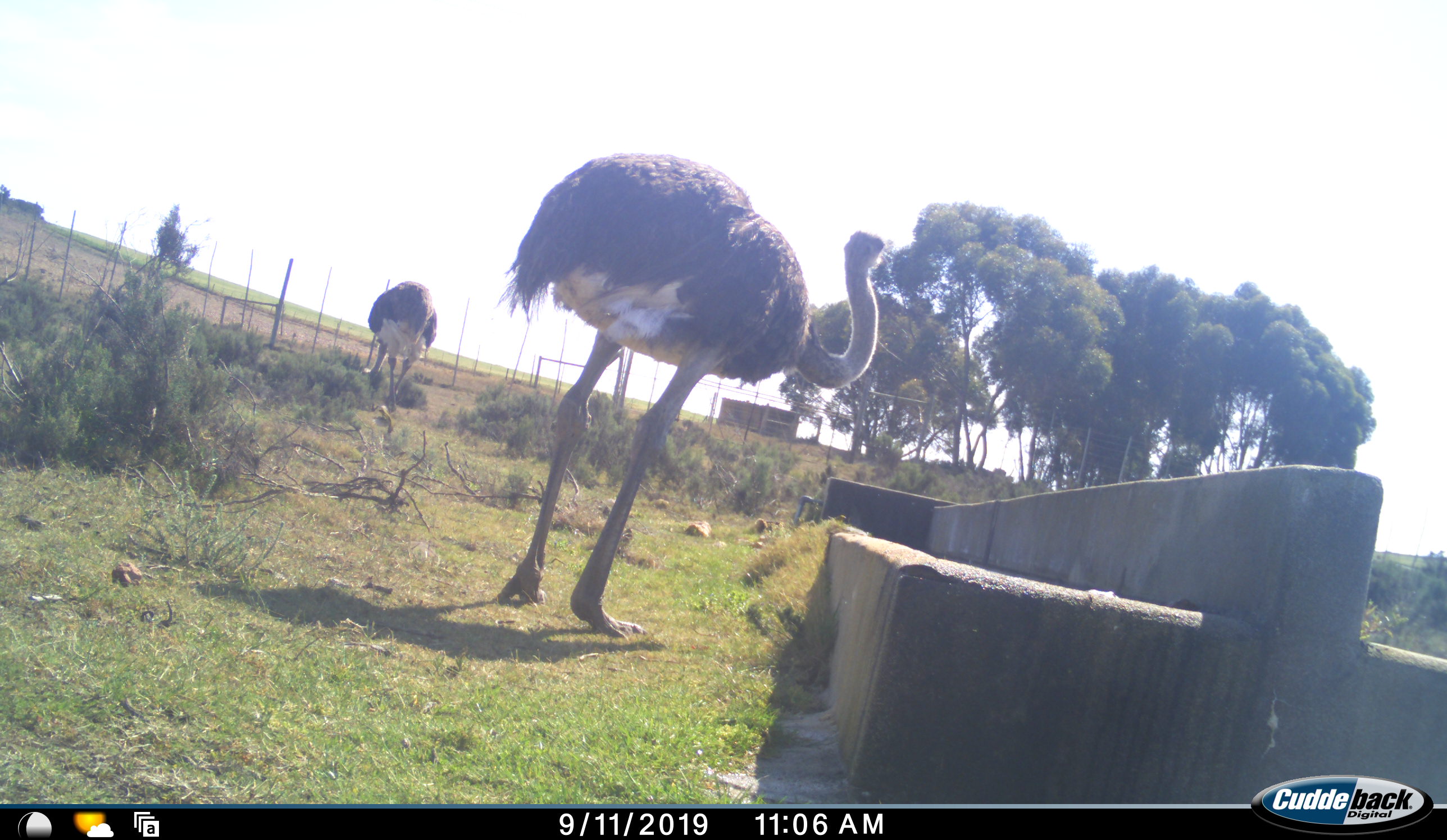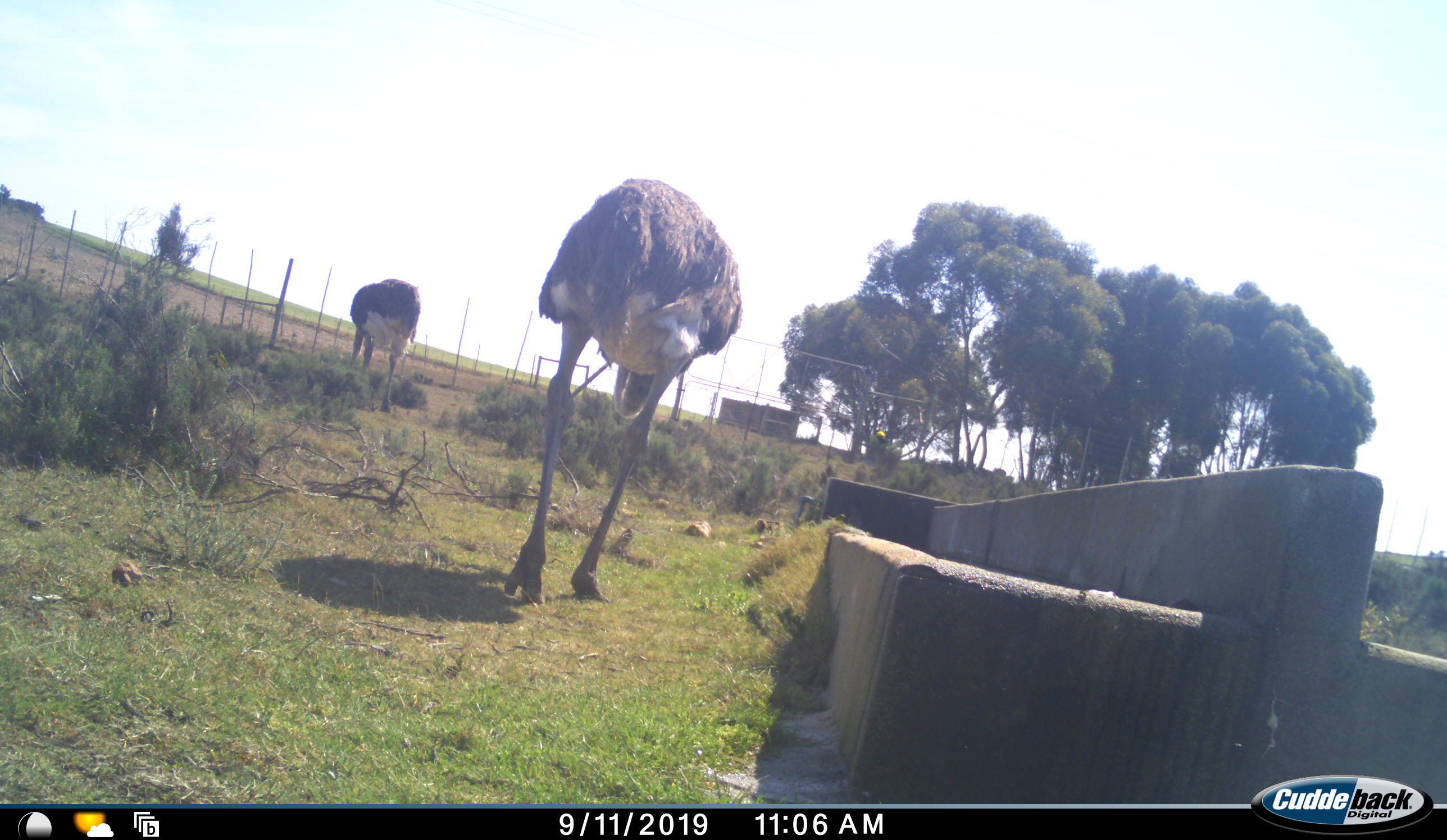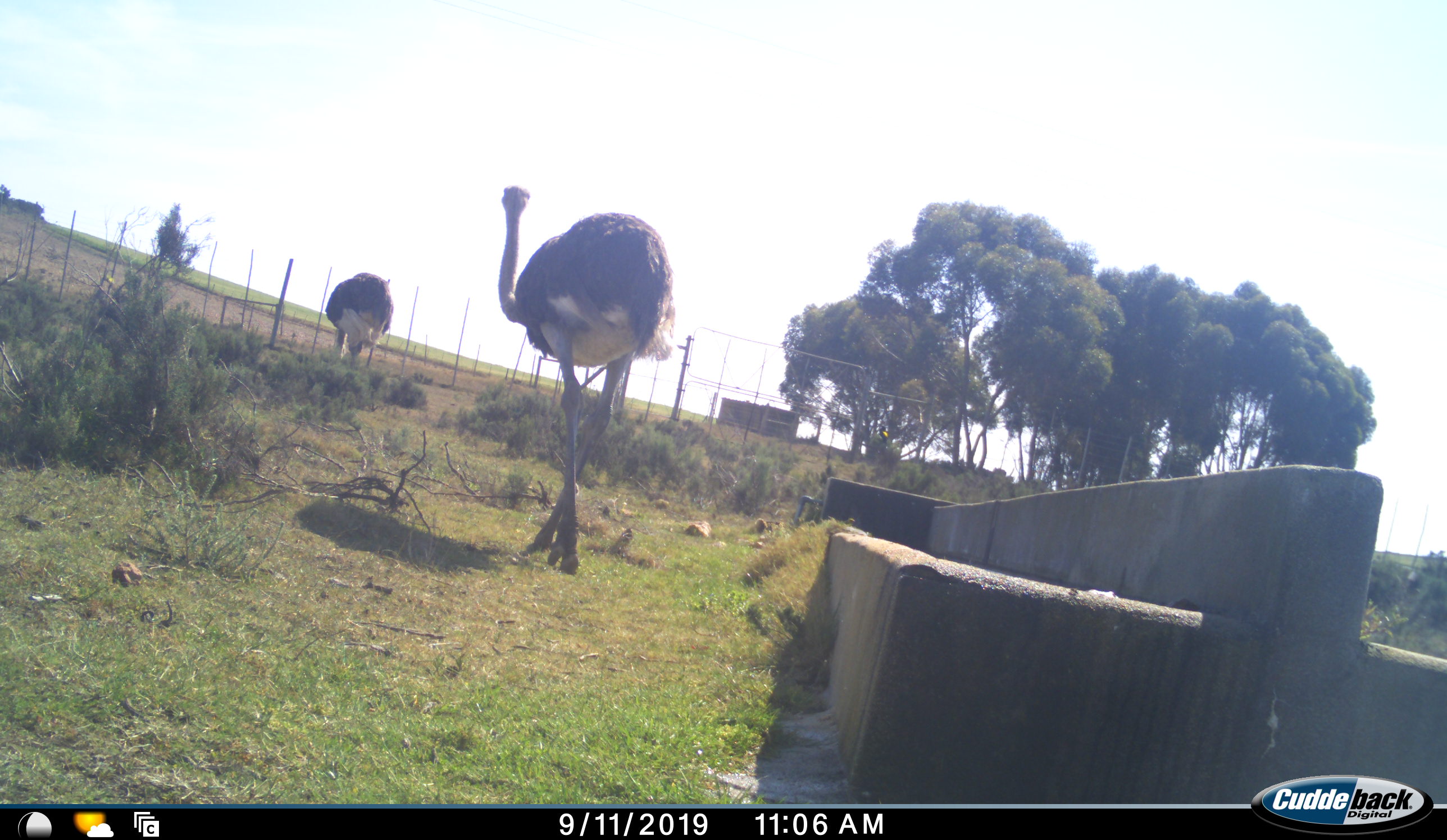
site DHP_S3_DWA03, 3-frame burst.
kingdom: Animalia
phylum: Chordata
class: Aves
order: Struthioniformes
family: Struthionidae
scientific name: Struthionidae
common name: ostrich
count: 2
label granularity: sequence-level